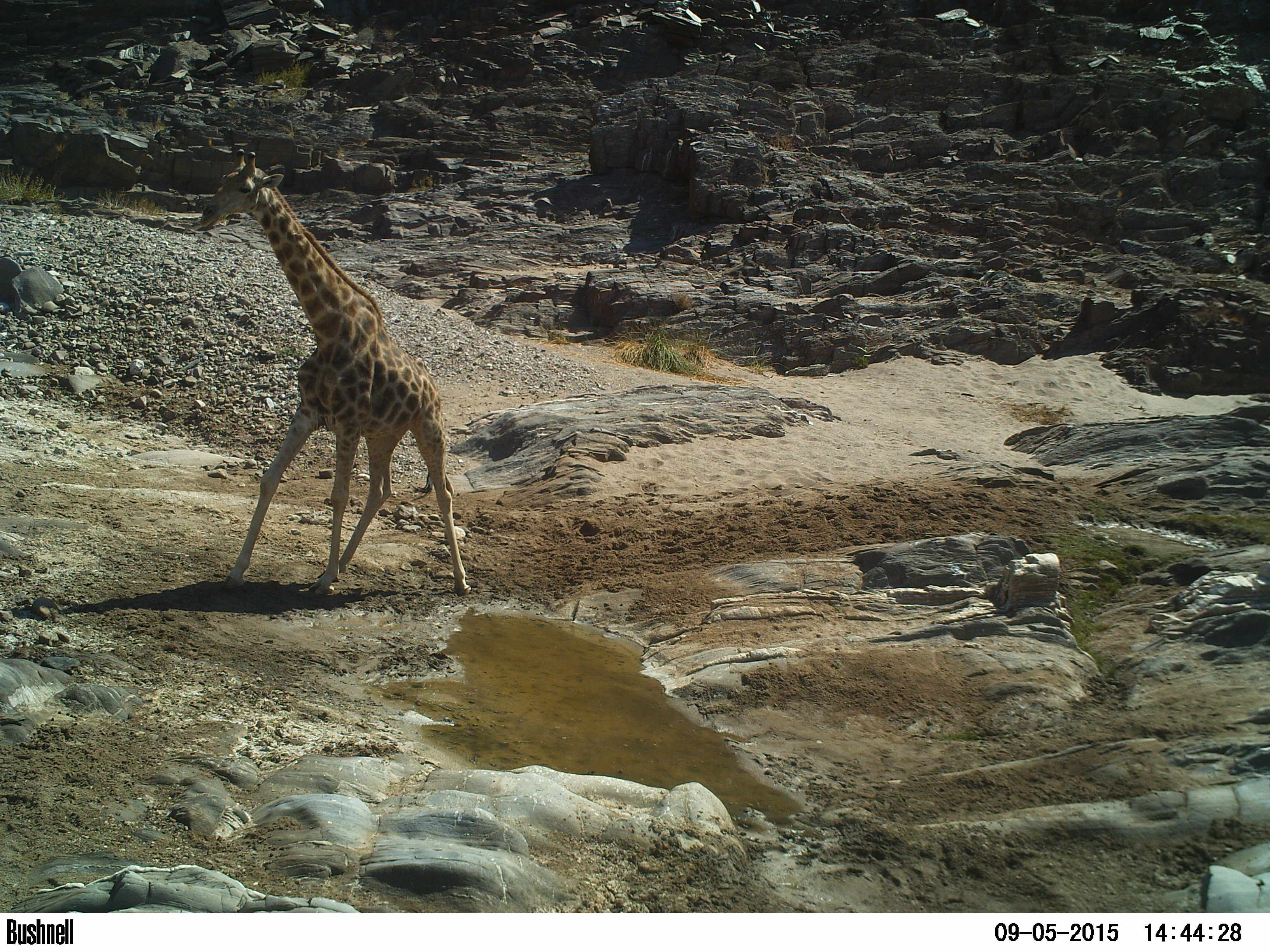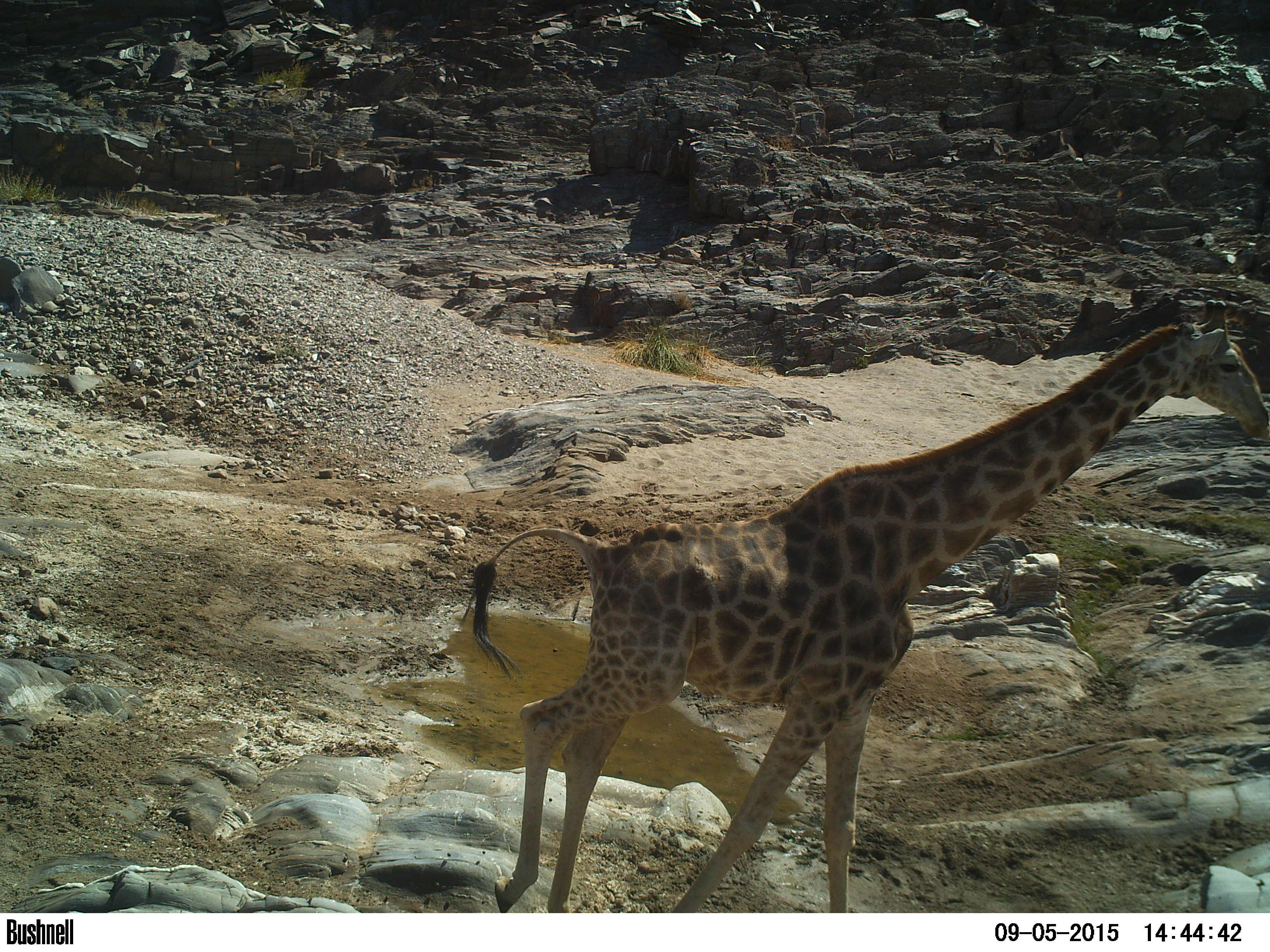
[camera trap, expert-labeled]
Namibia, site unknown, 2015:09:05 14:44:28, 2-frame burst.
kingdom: Animalia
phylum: Chordata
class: Mammalia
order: Artiodactyla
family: Giraffidae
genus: Giraffa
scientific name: Giraffa camelopardalis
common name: giraffe